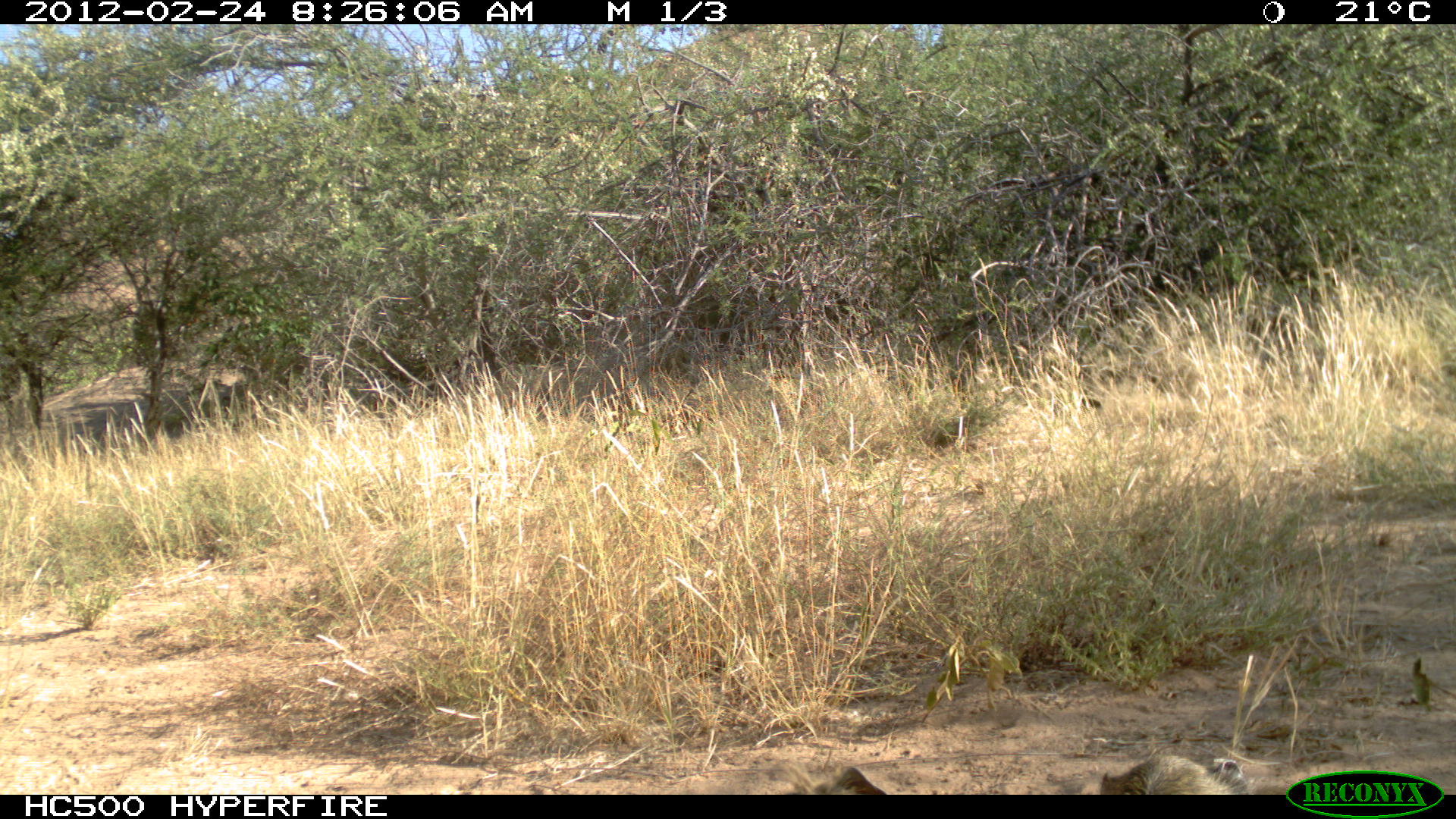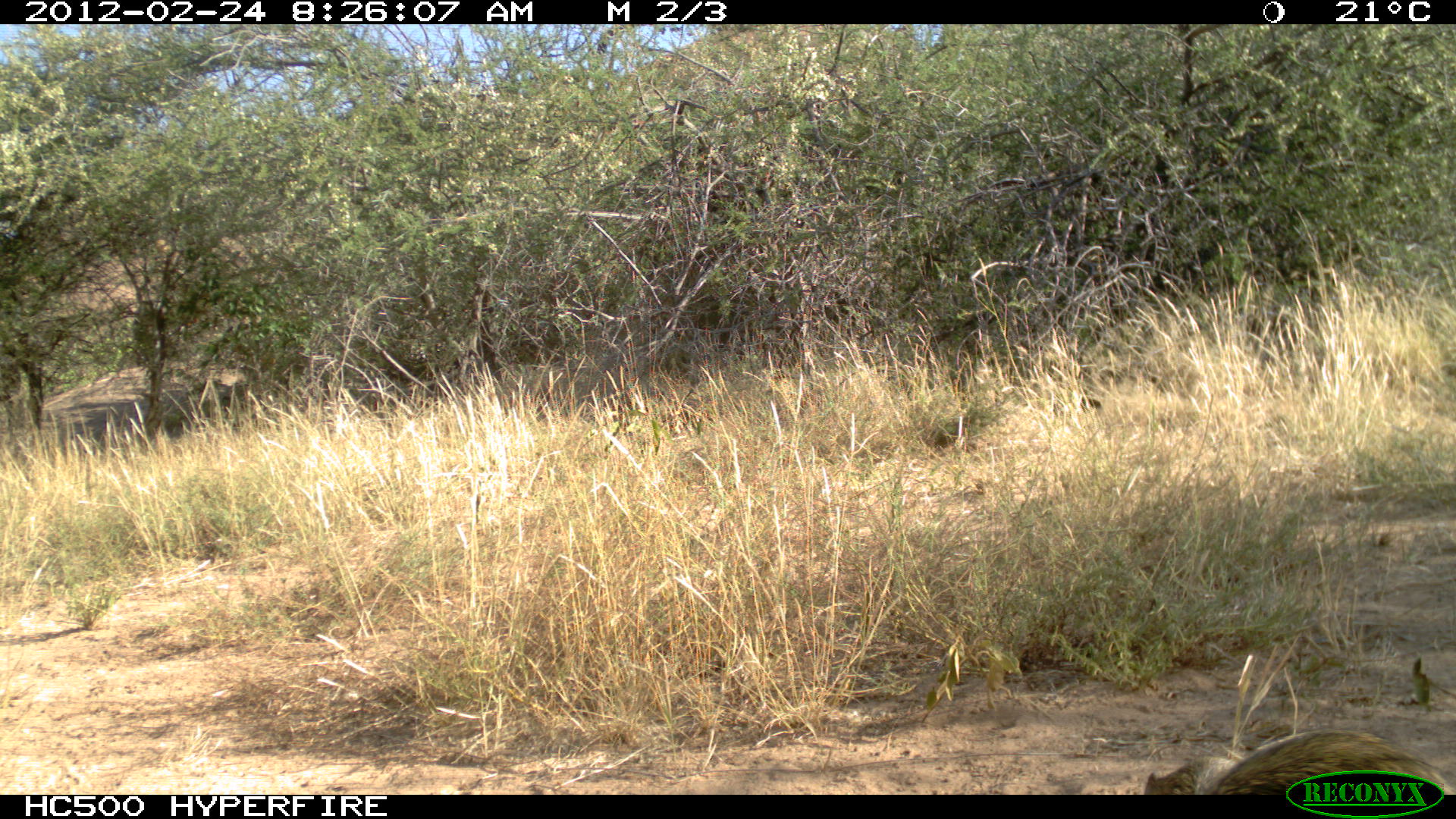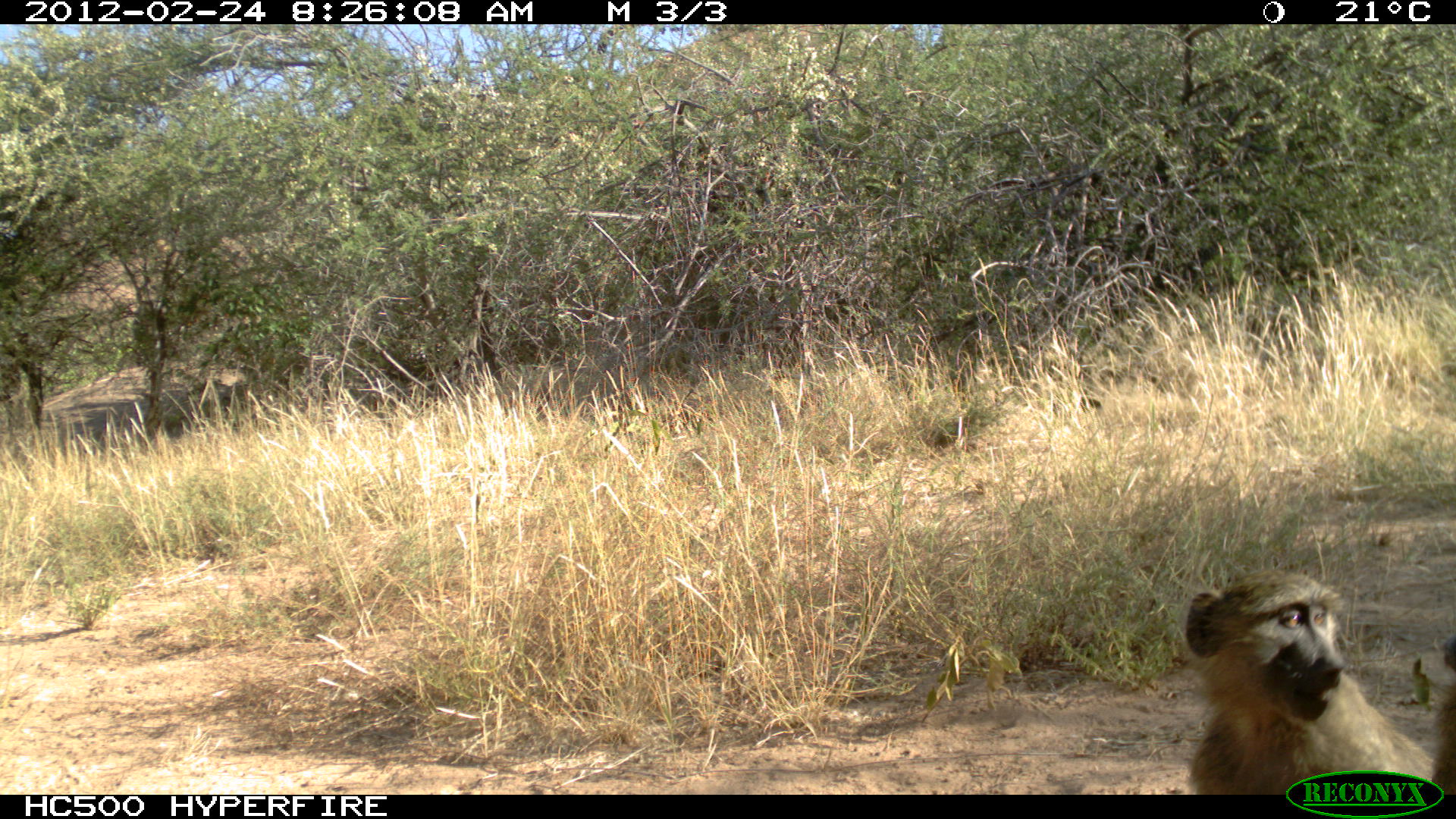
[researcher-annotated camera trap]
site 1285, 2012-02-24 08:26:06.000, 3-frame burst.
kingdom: Animalia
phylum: Chordata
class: Mammalia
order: Primates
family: Cercopithecidae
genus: Papio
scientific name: Papio anubis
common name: olive baboon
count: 1